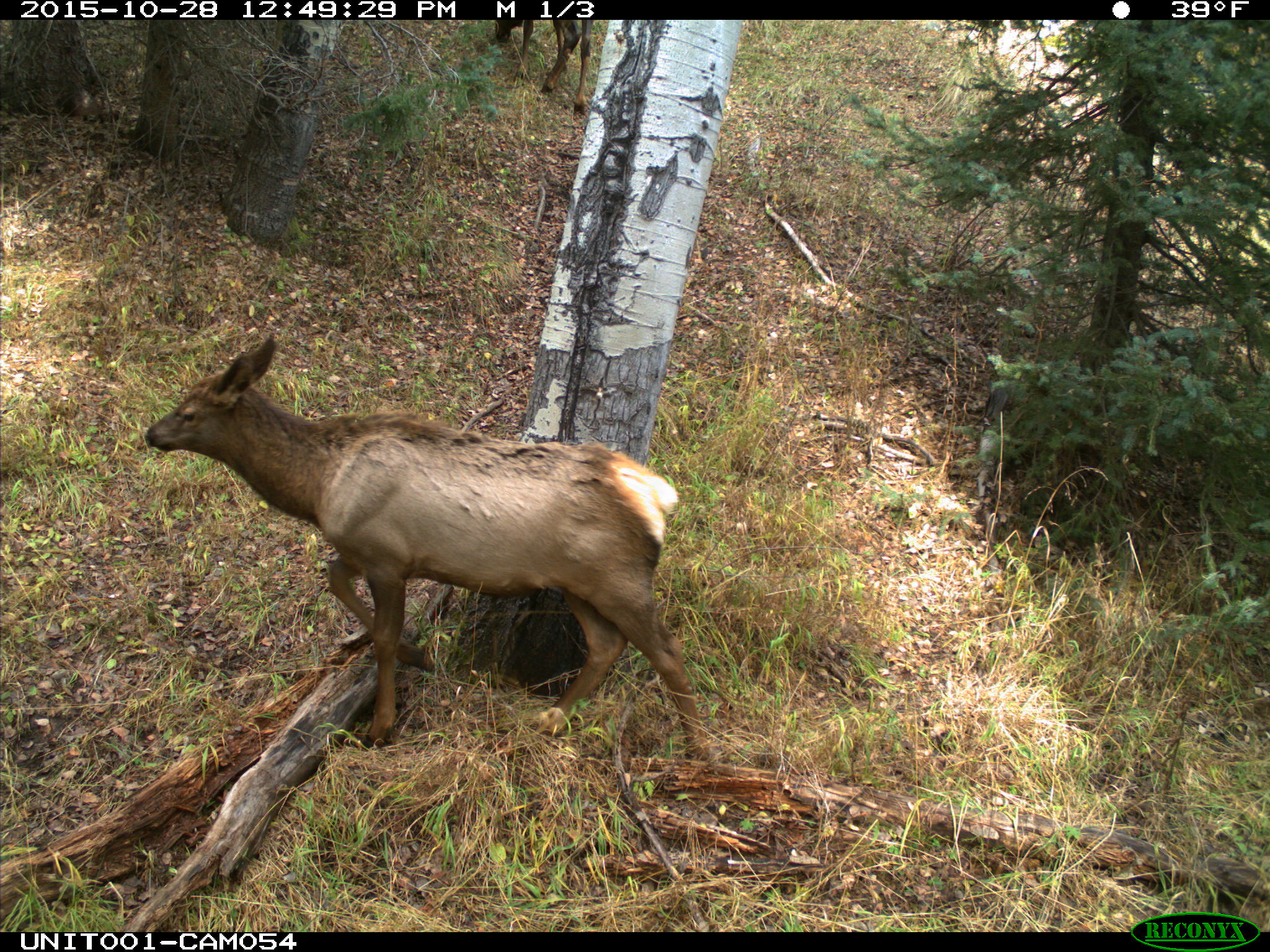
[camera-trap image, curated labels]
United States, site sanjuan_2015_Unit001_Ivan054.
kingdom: Animalia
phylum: Chordata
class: Mammalia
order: Artiodactyla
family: Cervidae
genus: Cervus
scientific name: Cervus elaphus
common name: red deer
Cervus elaphus (red deer).